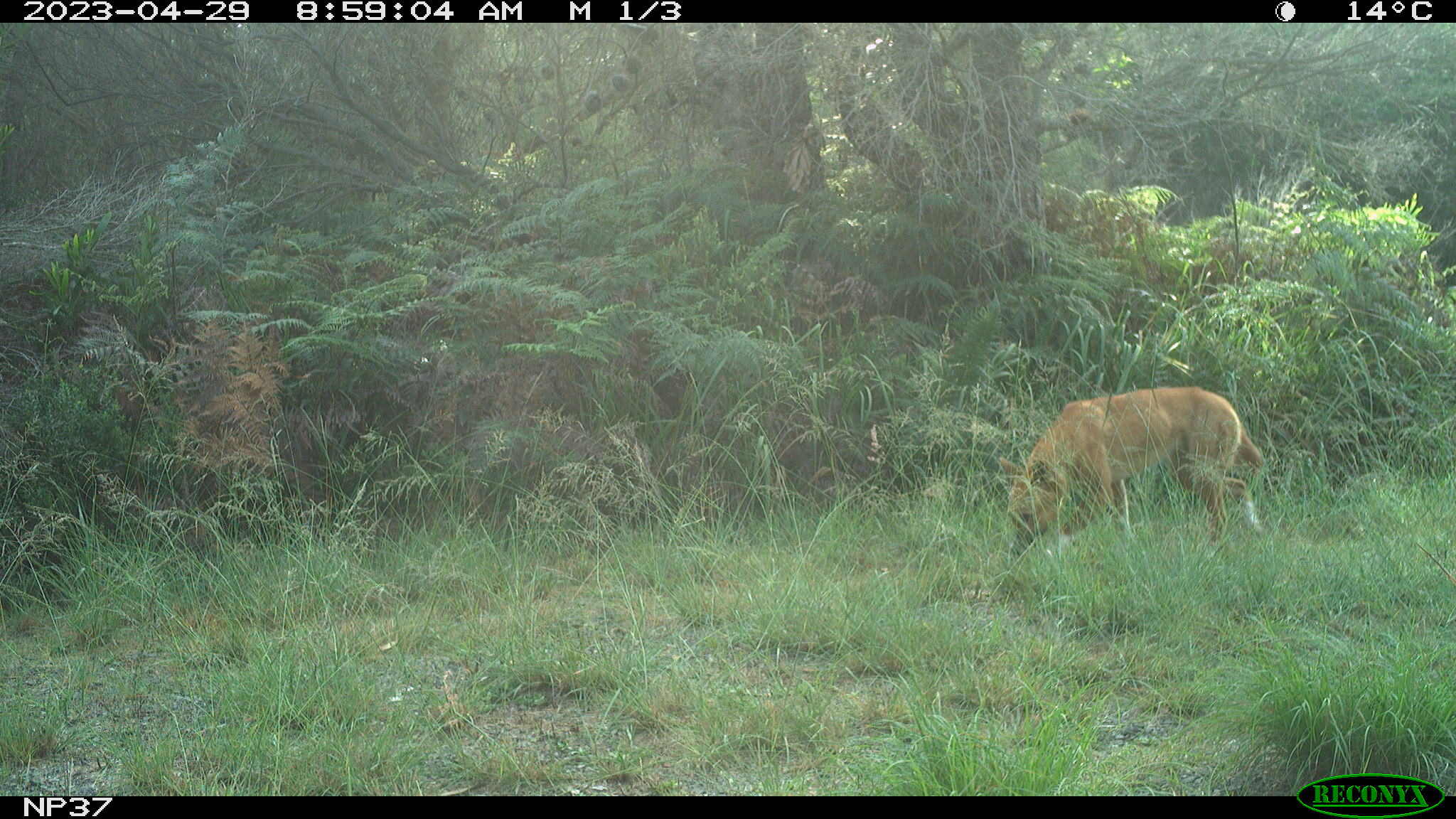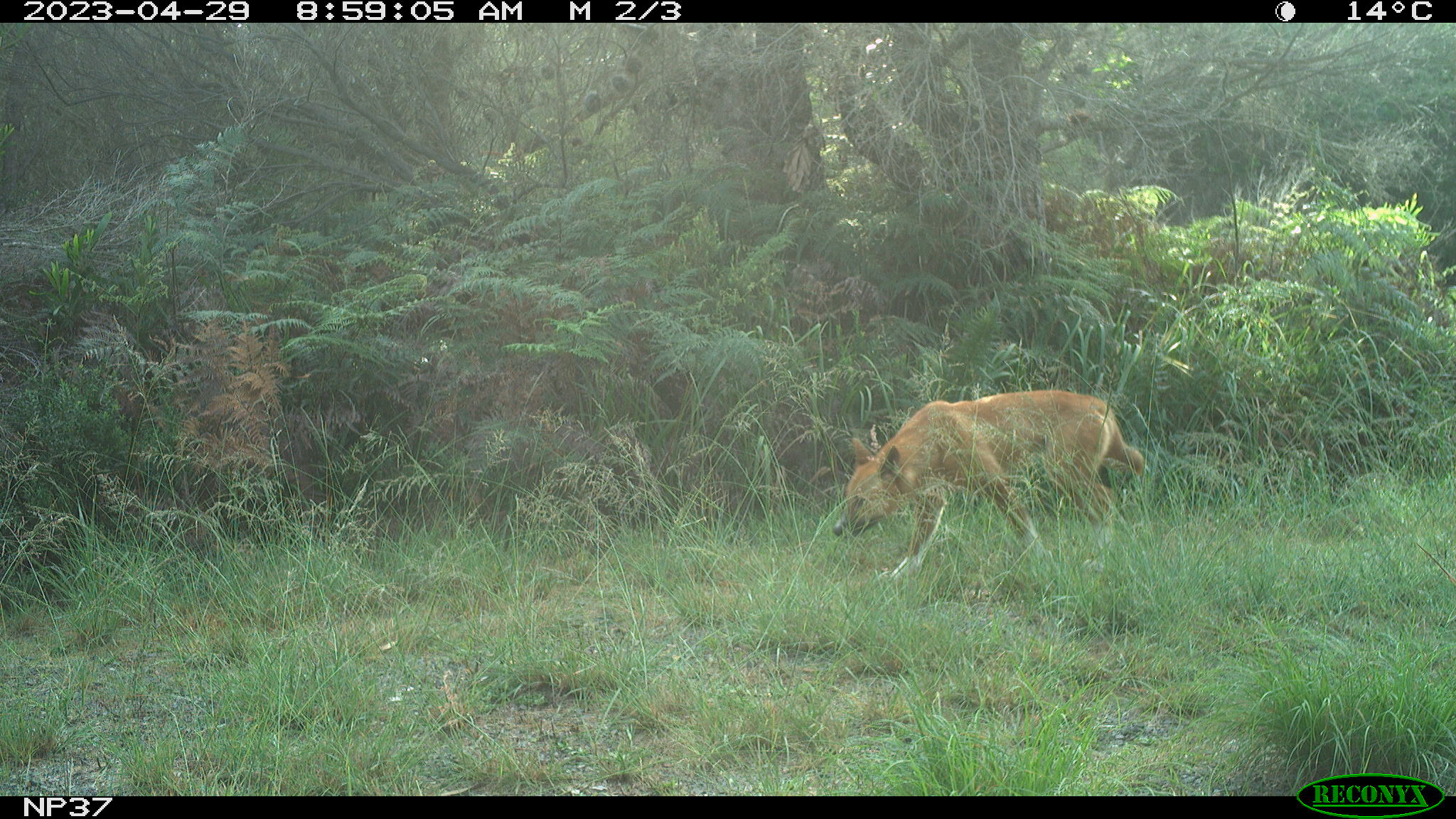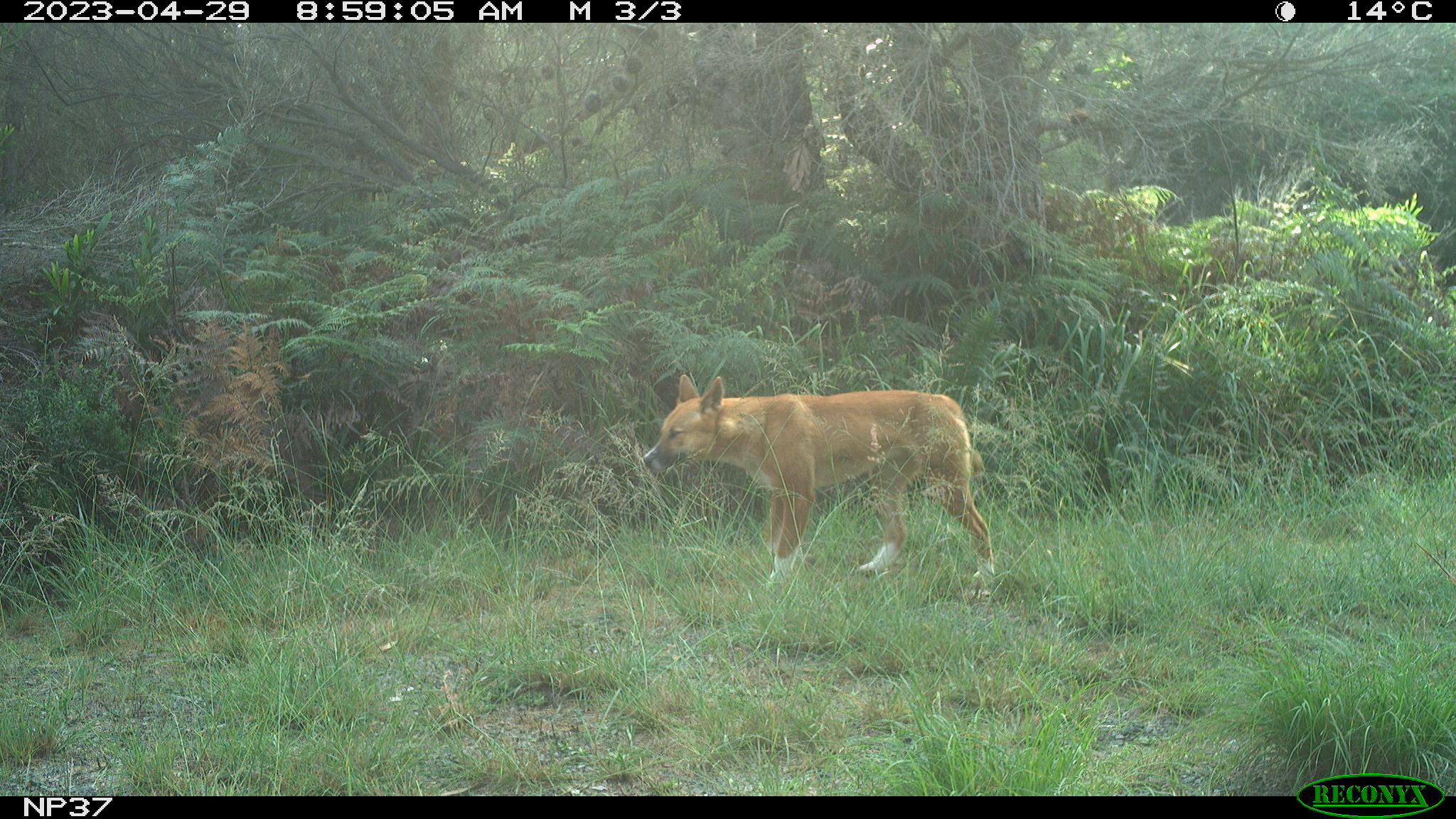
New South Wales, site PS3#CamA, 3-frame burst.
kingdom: Animalia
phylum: Chordata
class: Mammalia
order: Carnivora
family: Canidae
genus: Canis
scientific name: Canis familiaris dingo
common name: dingo